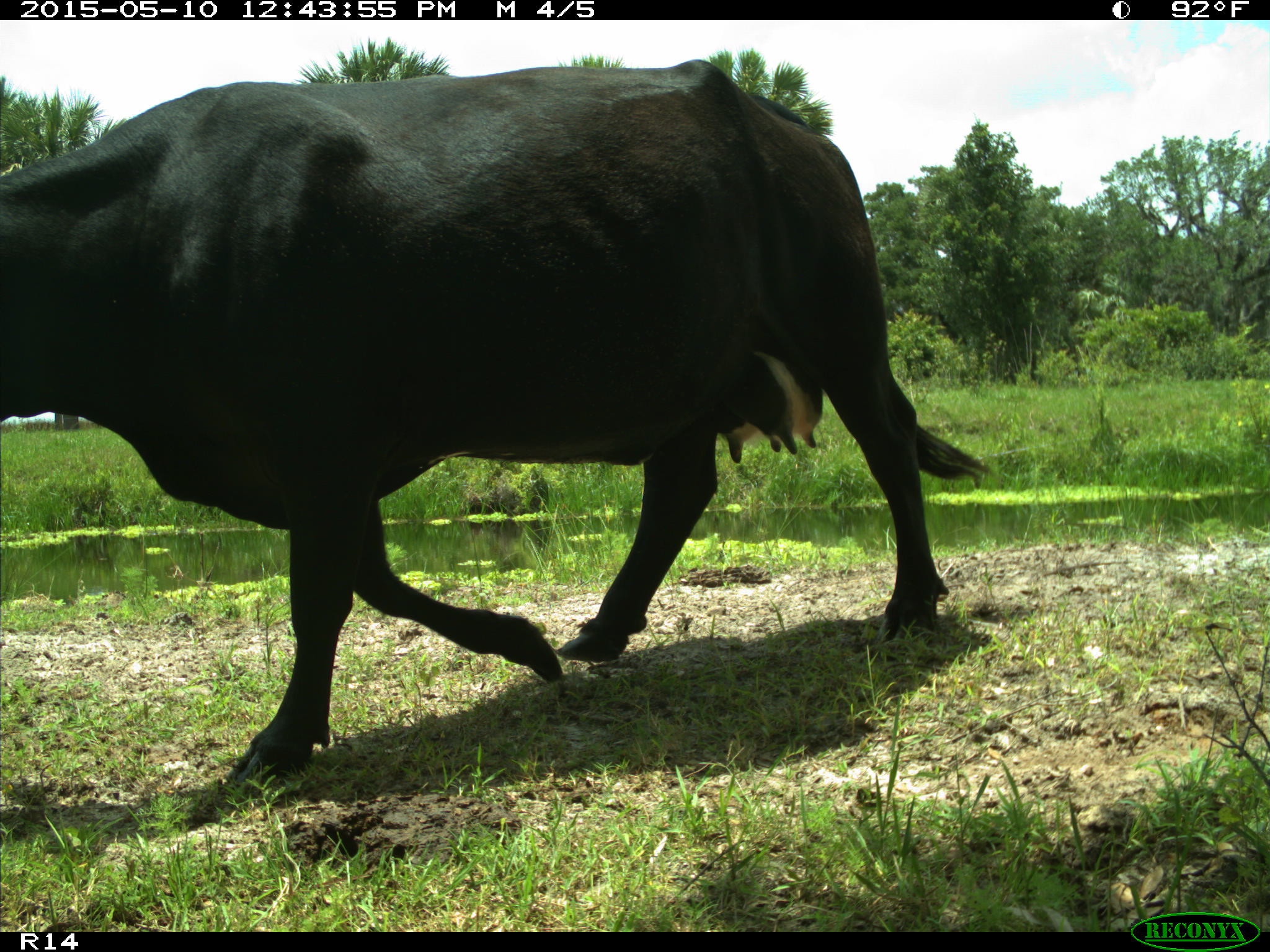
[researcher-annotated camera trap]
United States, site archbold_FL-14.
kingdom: Animalia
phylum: Chordata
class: Mammalia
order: Artiodactyla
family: Bovidae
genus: Bos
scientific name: Bos taurus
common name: domestic cow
Bos taurus (domestic cow).